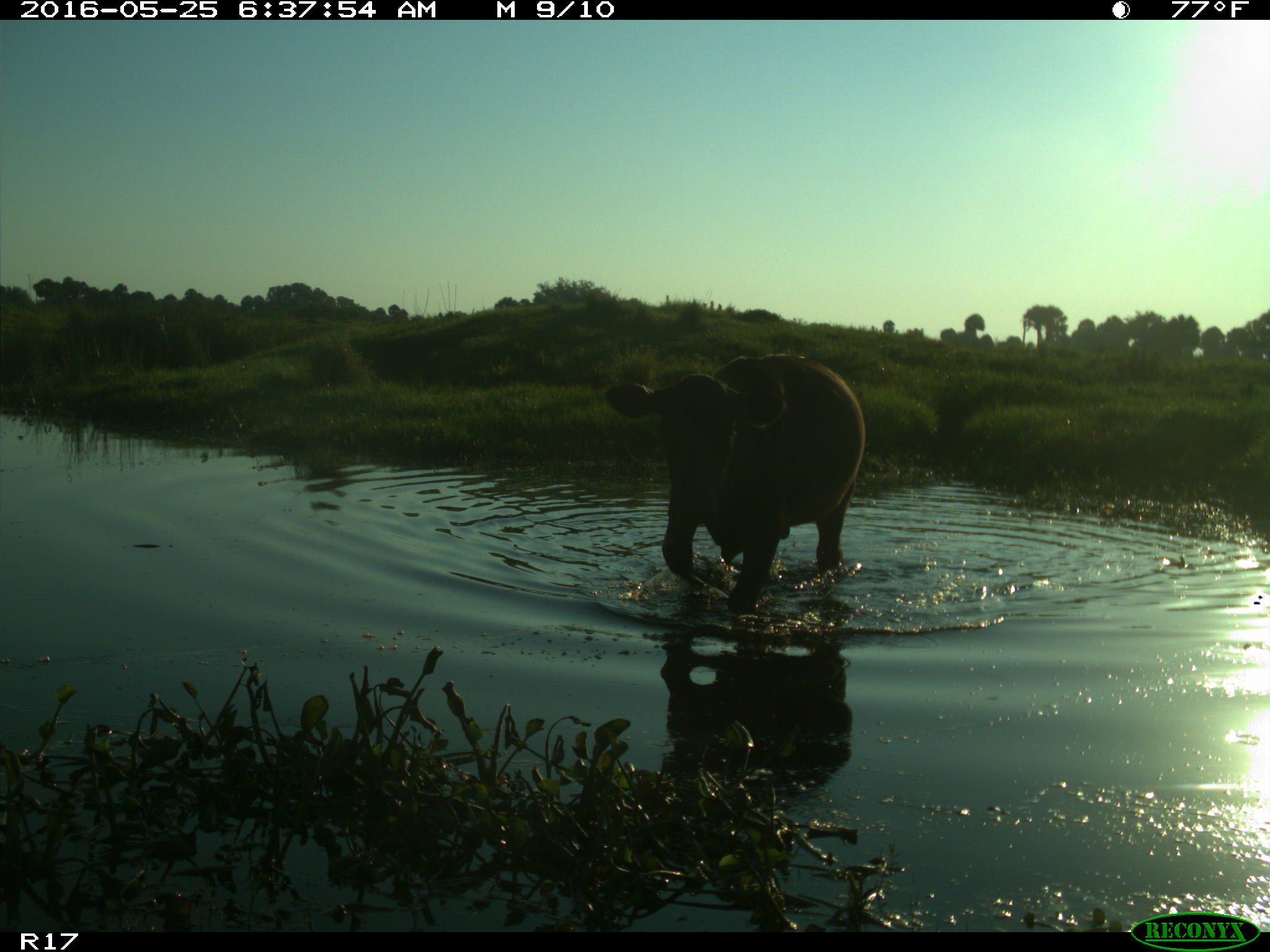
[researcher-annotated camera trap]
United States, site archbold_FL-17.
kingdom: Animalia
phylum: Chordata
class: Mammalia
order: Artiodactyla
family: Bovidae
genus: Bos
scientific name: Bos taurus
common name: domestic cow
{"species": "Bos taurus (domestic cow)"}